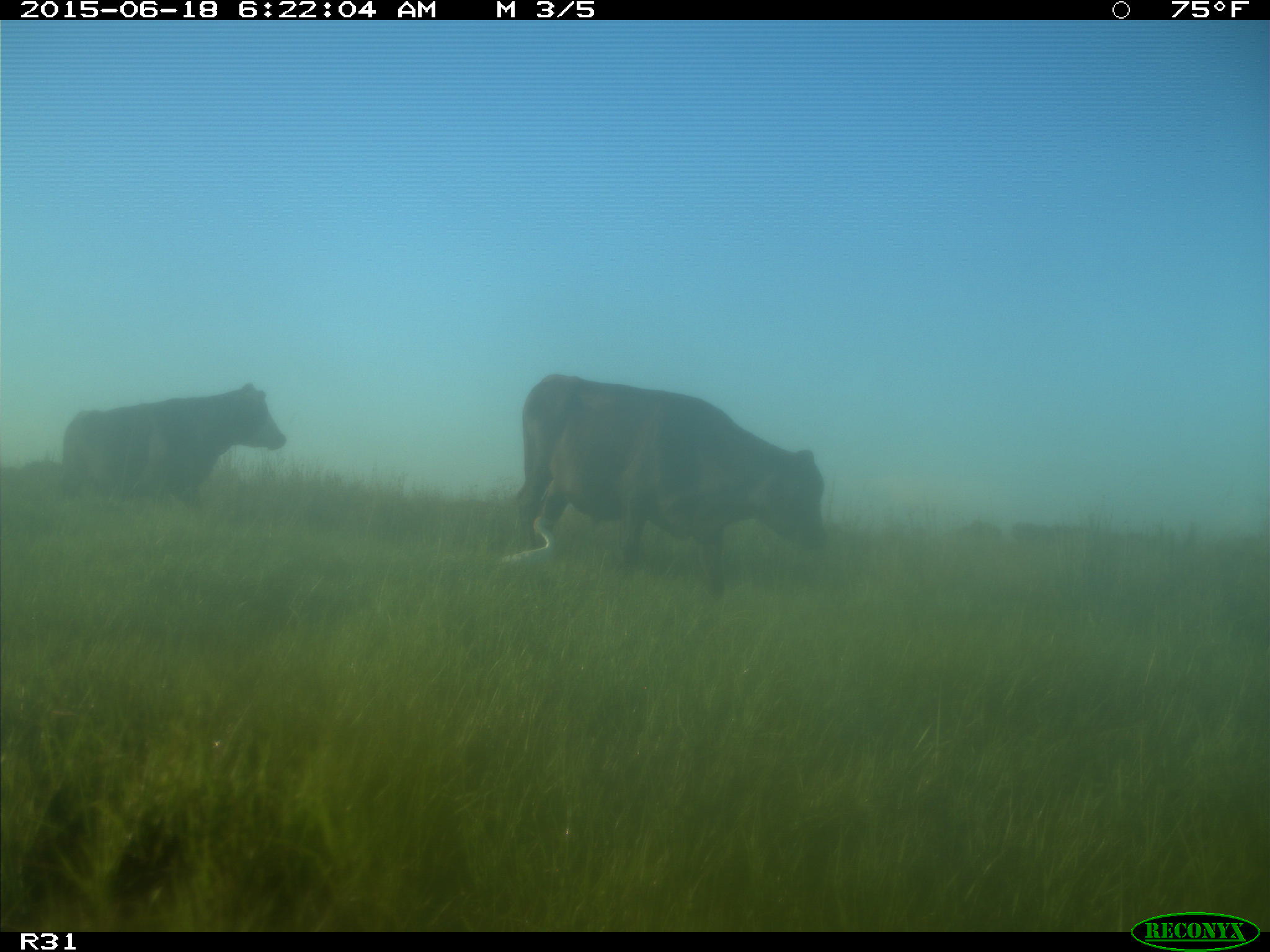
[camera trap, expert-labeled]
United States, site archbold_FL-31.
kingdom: Animalia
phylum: Chordata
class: Mammalia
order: Artiodactyla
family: Bovidae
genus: Bos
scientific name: Bos taurus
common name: domestic cow